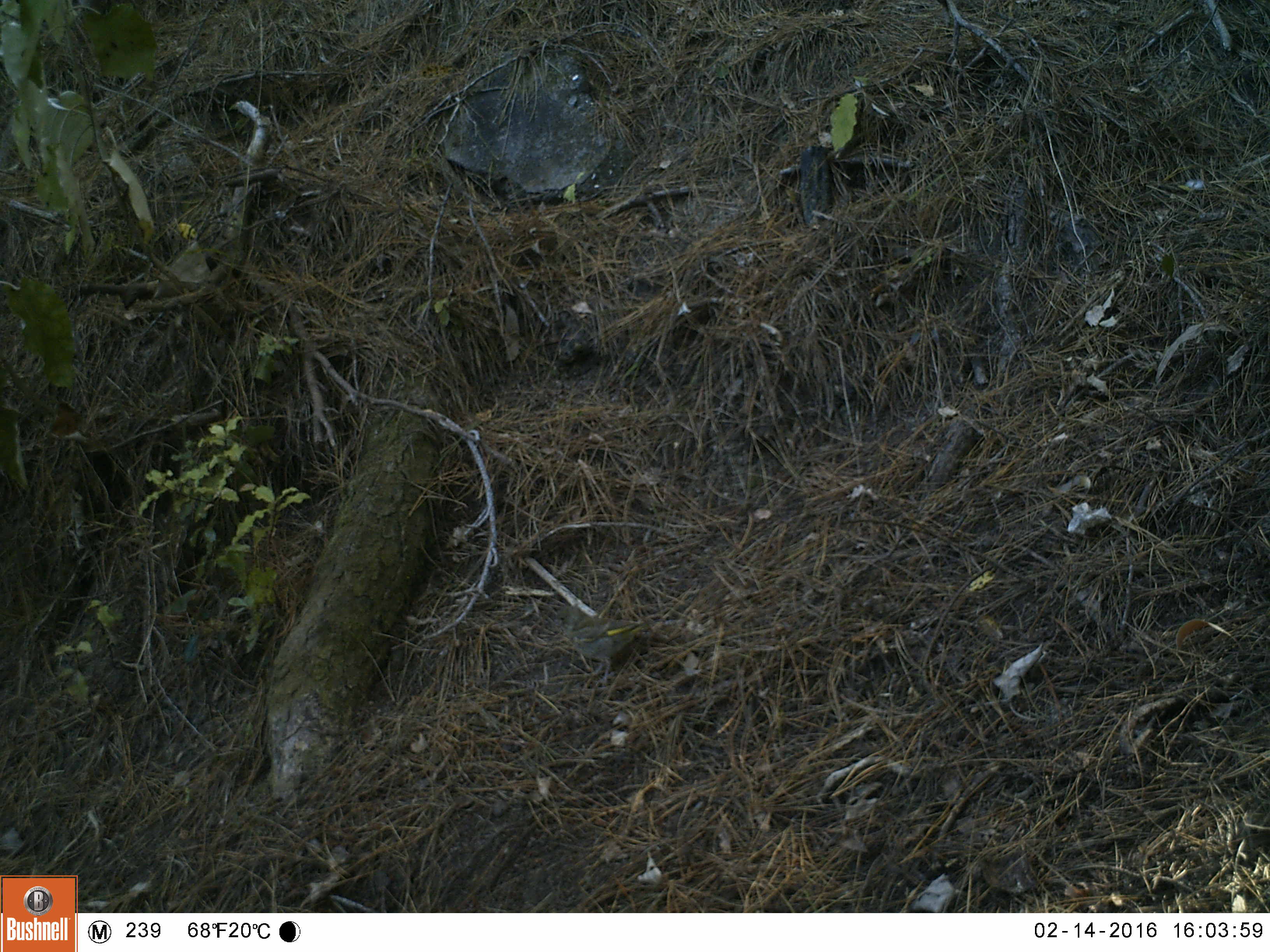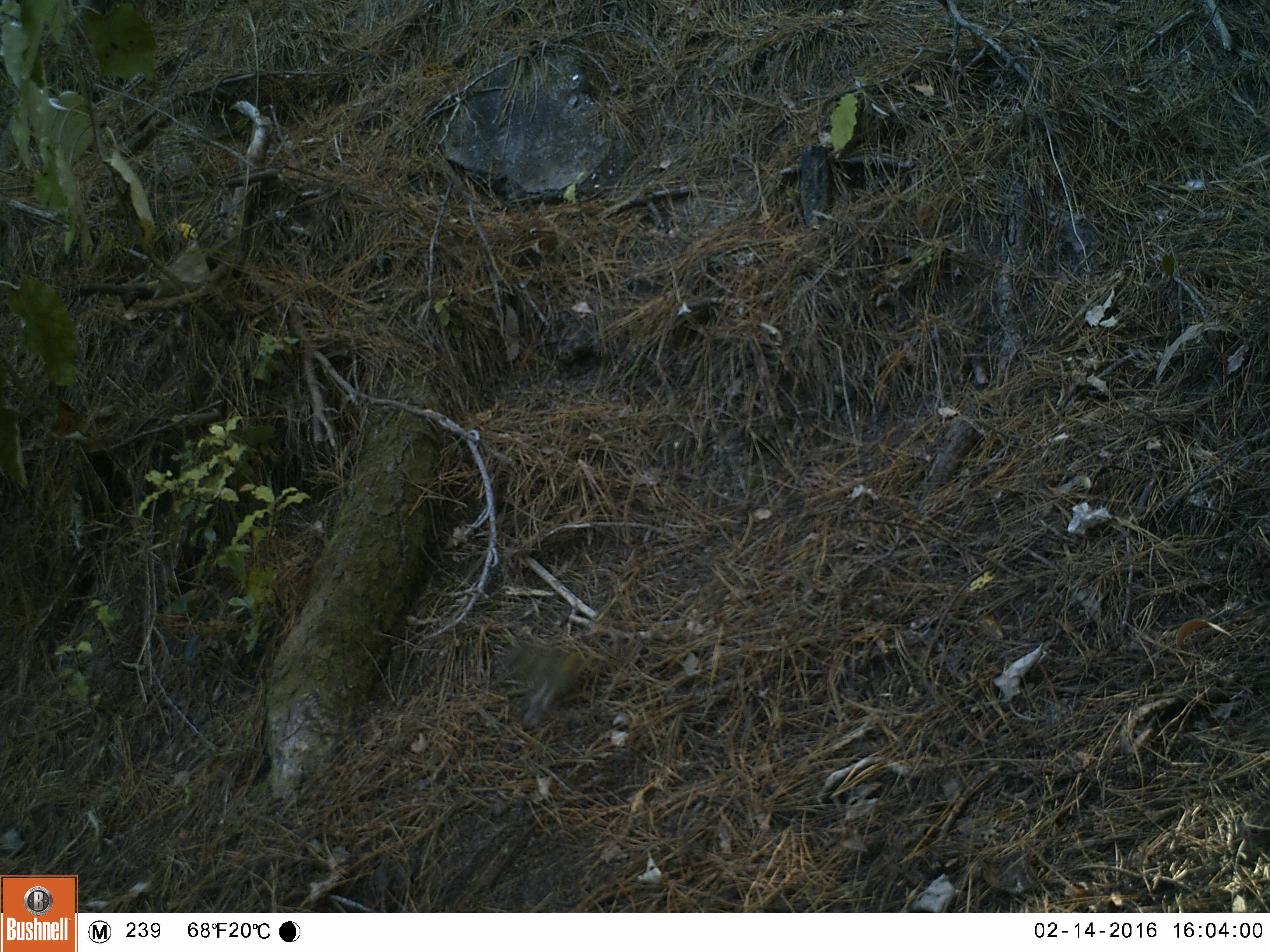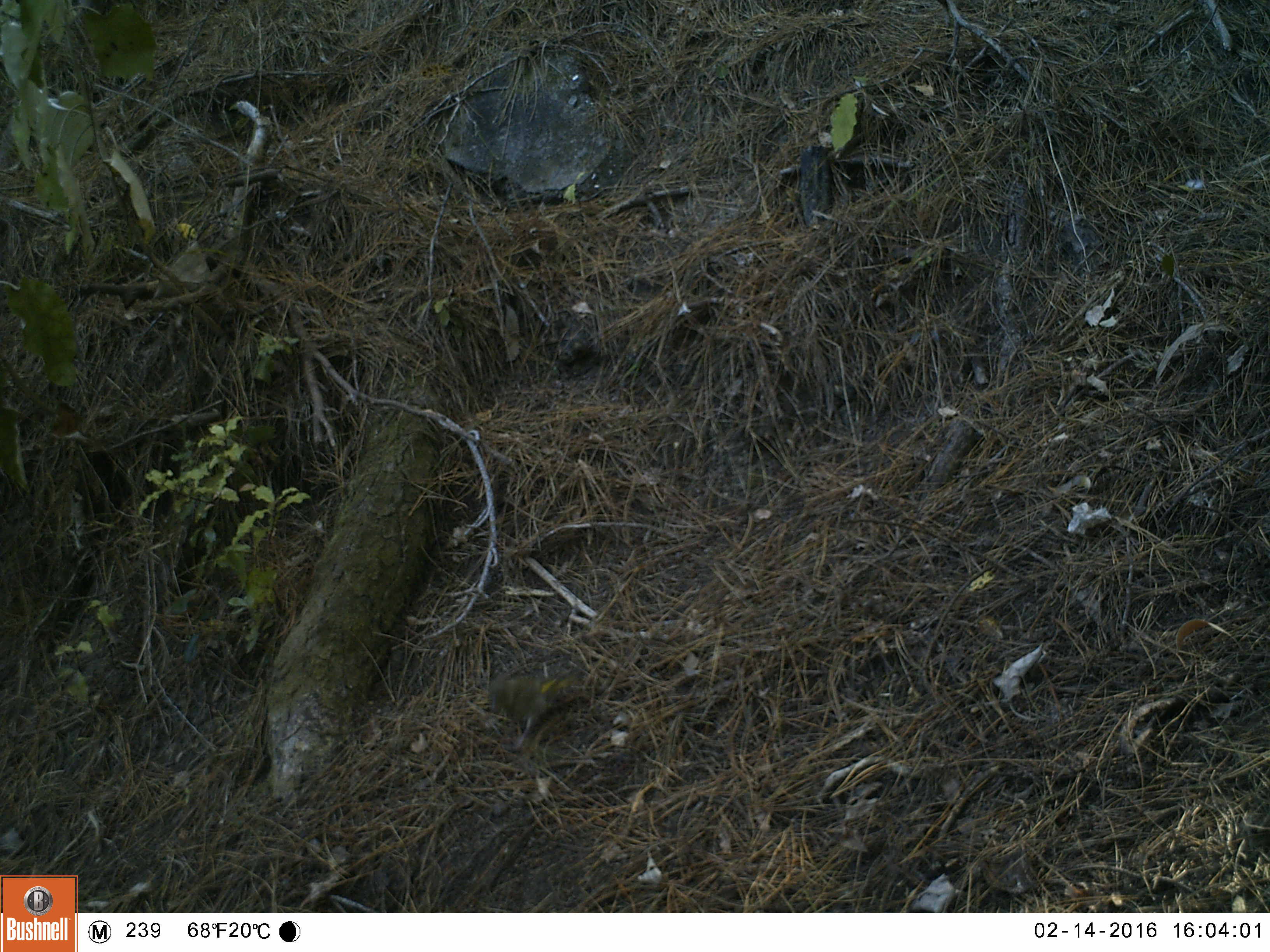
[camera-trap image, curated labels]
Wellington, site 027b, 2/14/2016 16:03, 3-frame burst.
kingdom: Animalia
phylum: Chordata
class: Aves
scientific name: Aves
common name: bird